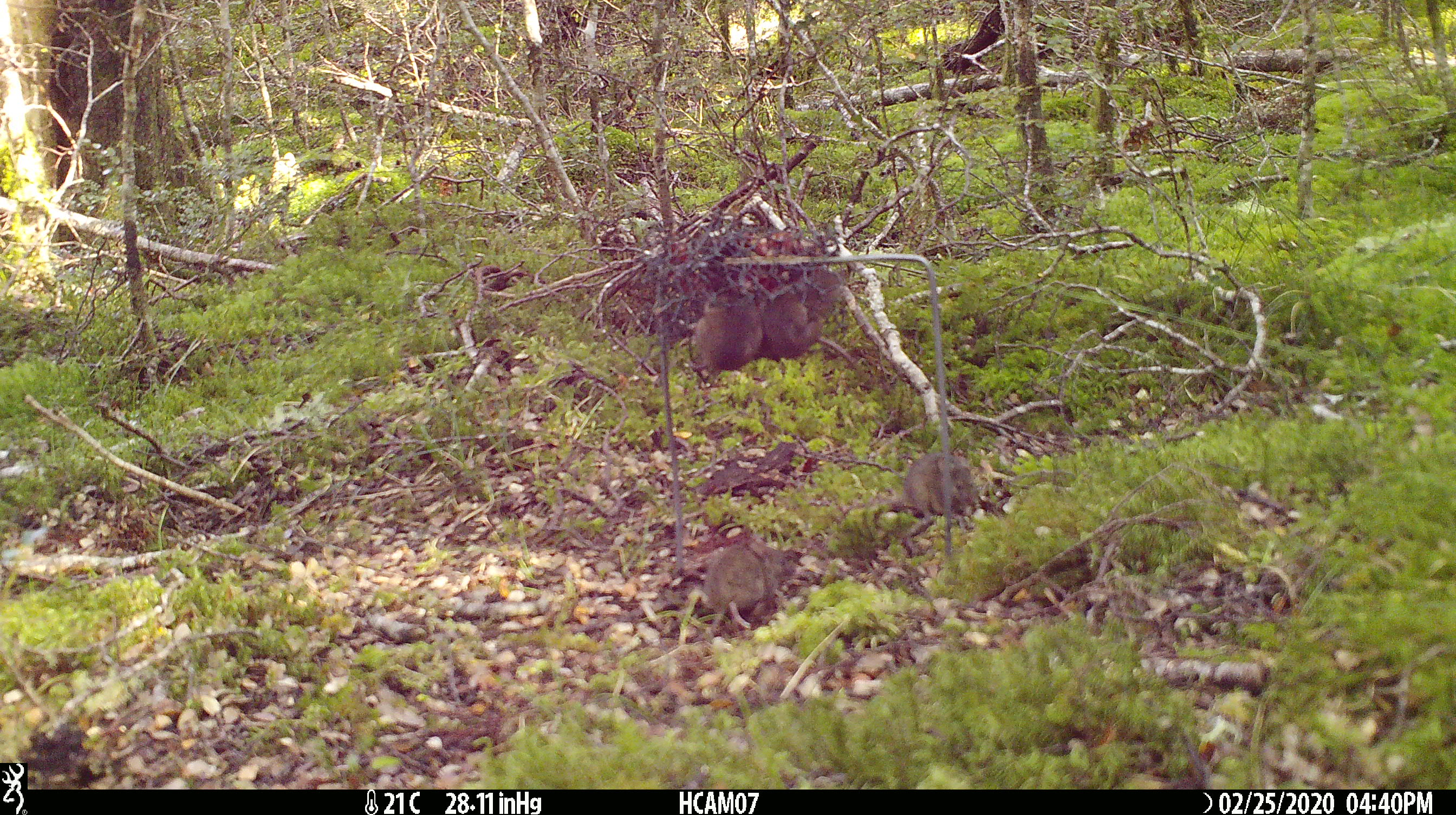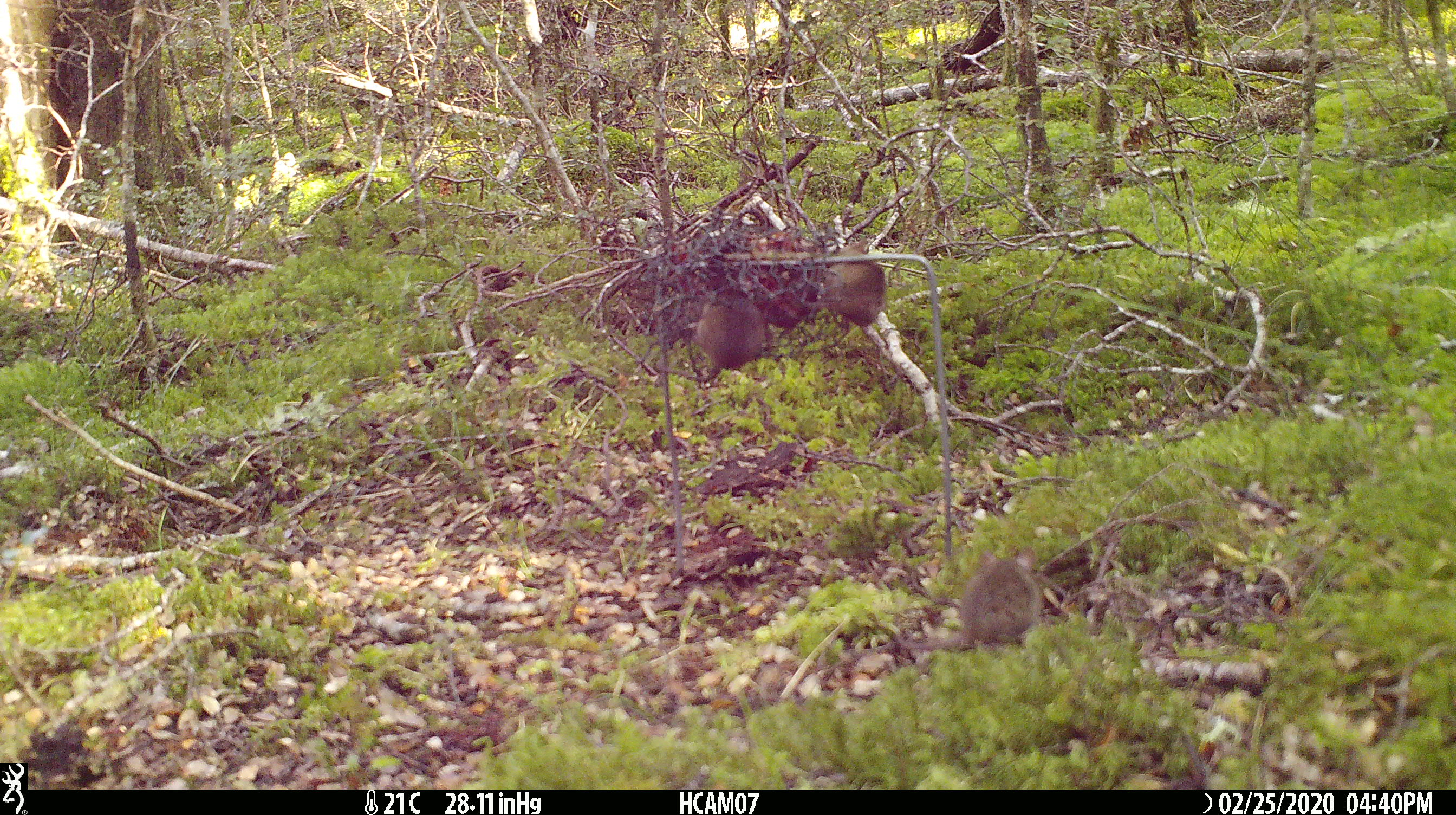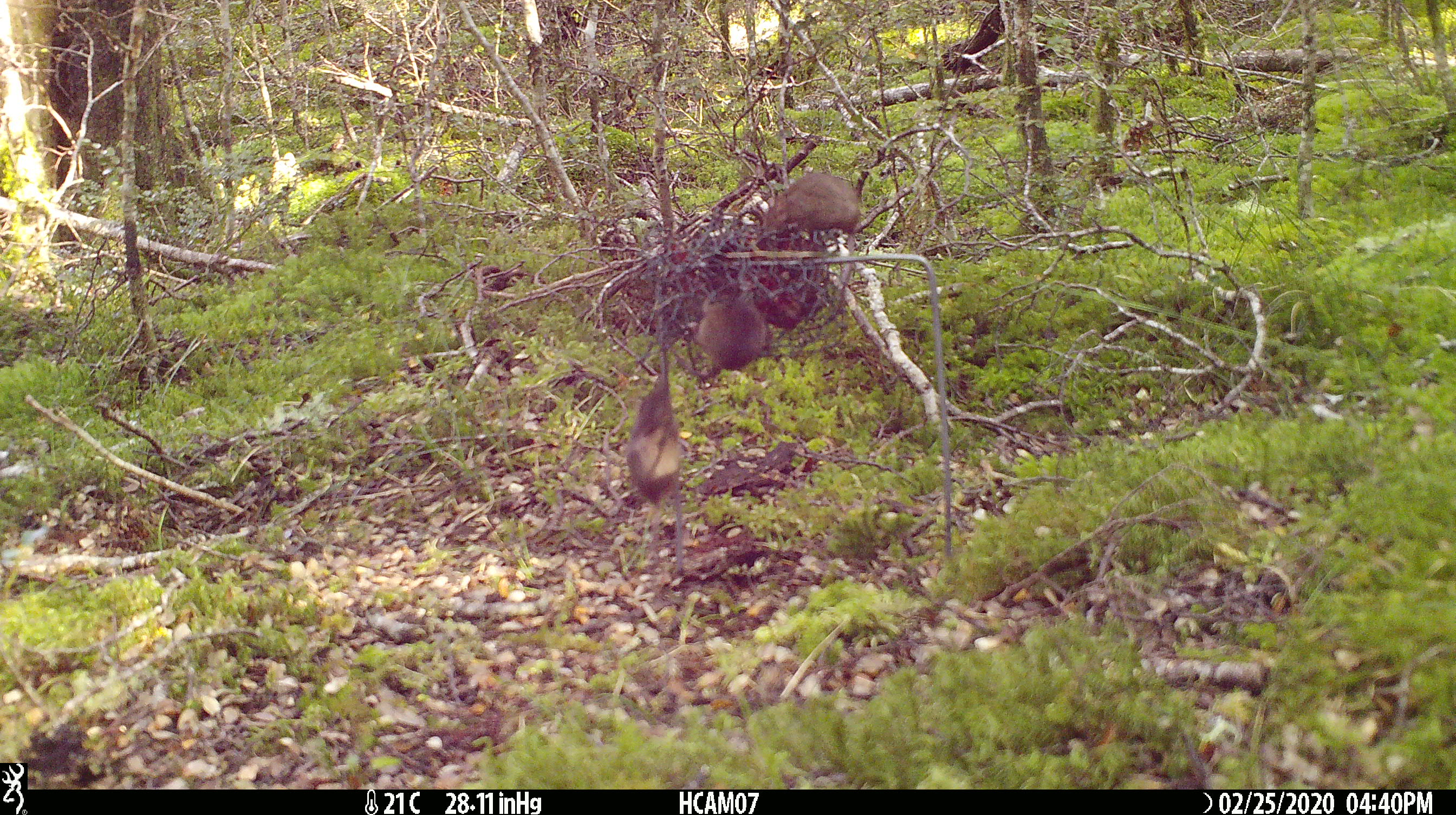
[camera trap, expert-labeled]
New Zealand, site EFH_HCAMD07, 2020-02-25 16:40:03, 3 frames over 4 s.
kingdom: Animalia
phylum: Chordata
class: Mammalia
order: Rodentia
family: Muridae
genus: Mus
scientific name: Mus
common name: mouse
Mouse (Mus).